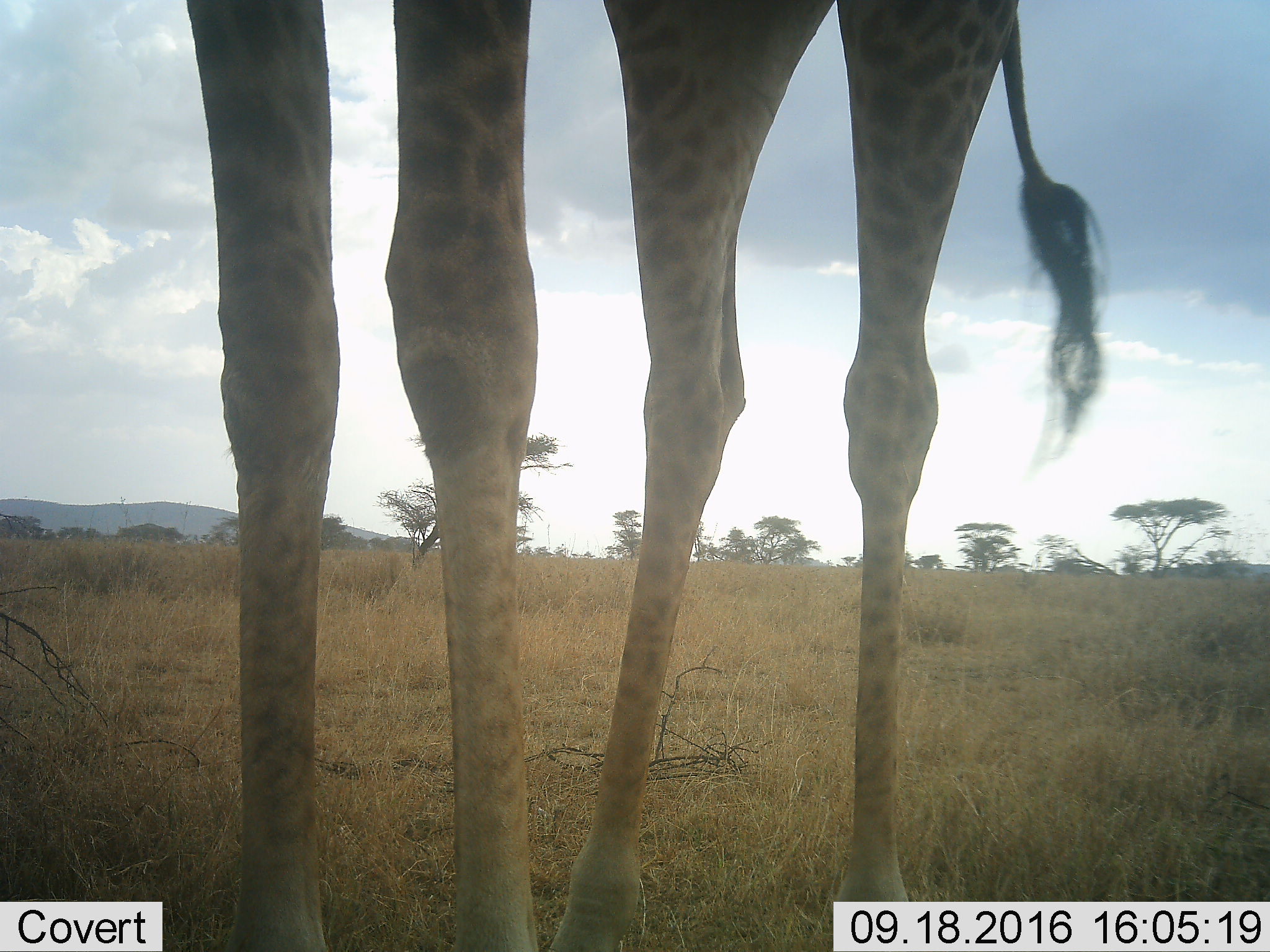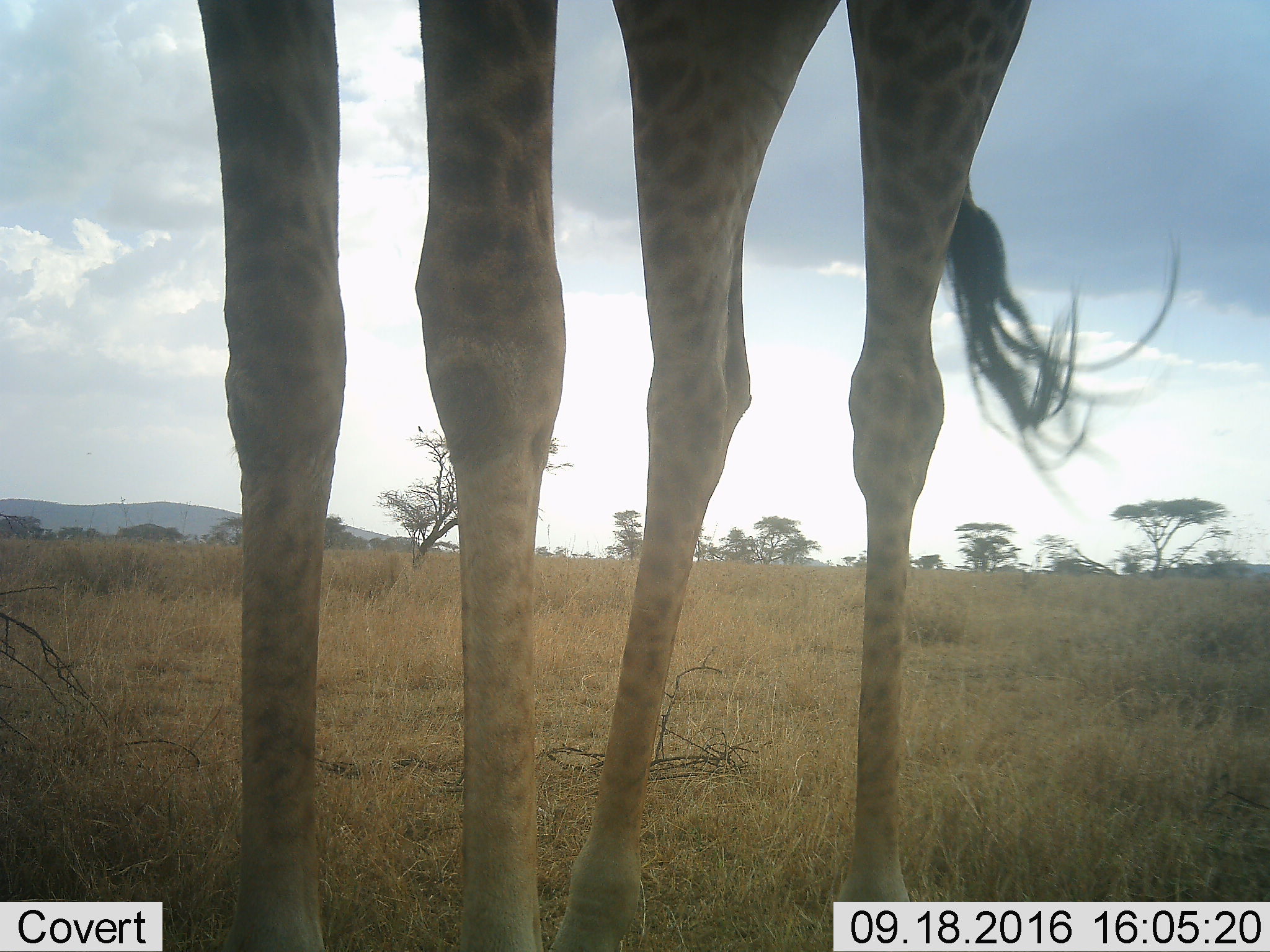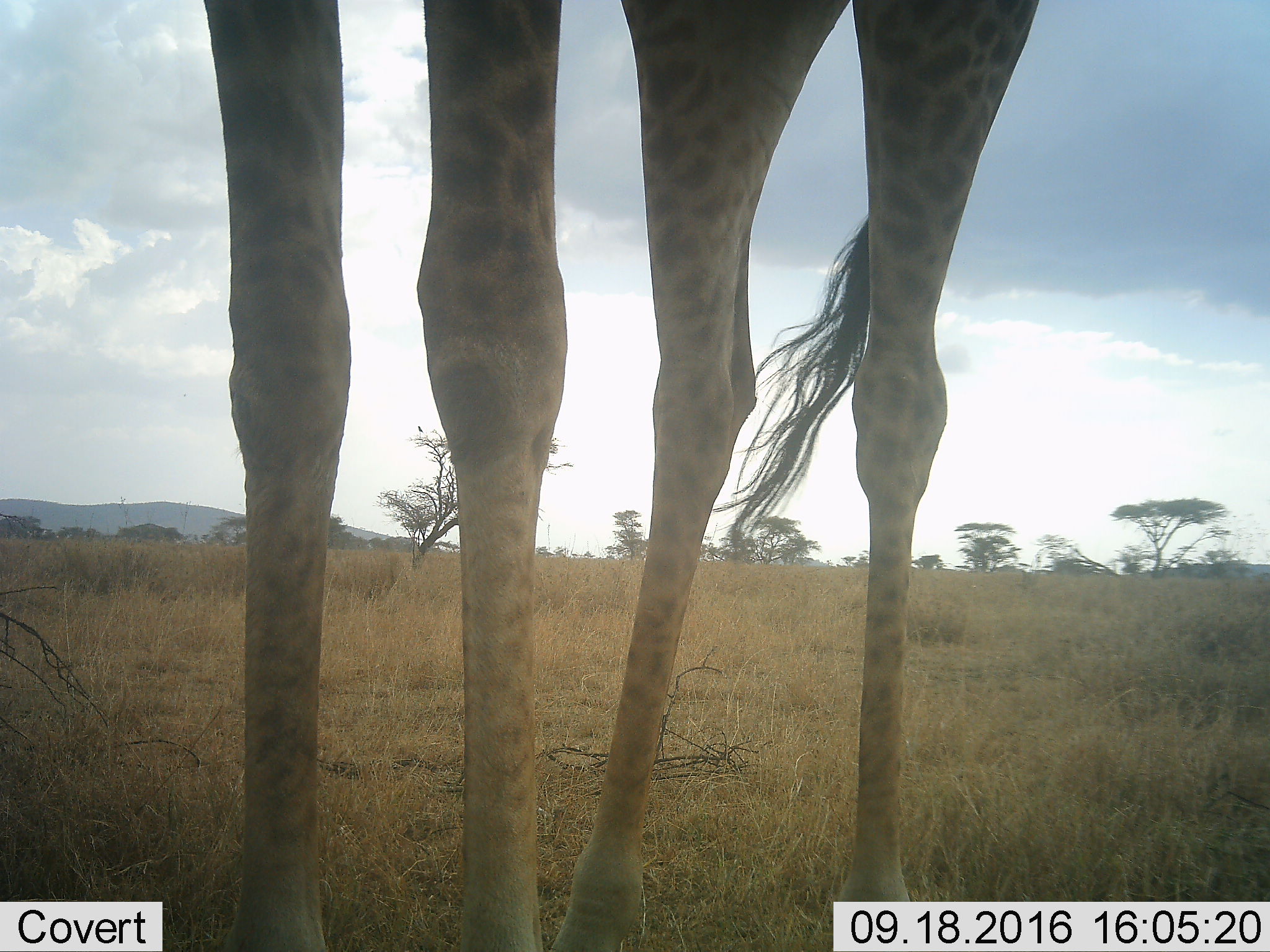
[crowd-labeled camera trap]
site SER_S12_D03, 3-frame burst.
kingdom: Animalia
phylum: Chordata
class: Mammalia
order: Artiodactyla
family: Giraffidae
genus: Giraffa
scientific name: Giraffa camelopardalis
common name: giraffe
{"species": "giraffe (Giraffa camelopardalis)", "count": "1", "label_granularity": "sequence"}